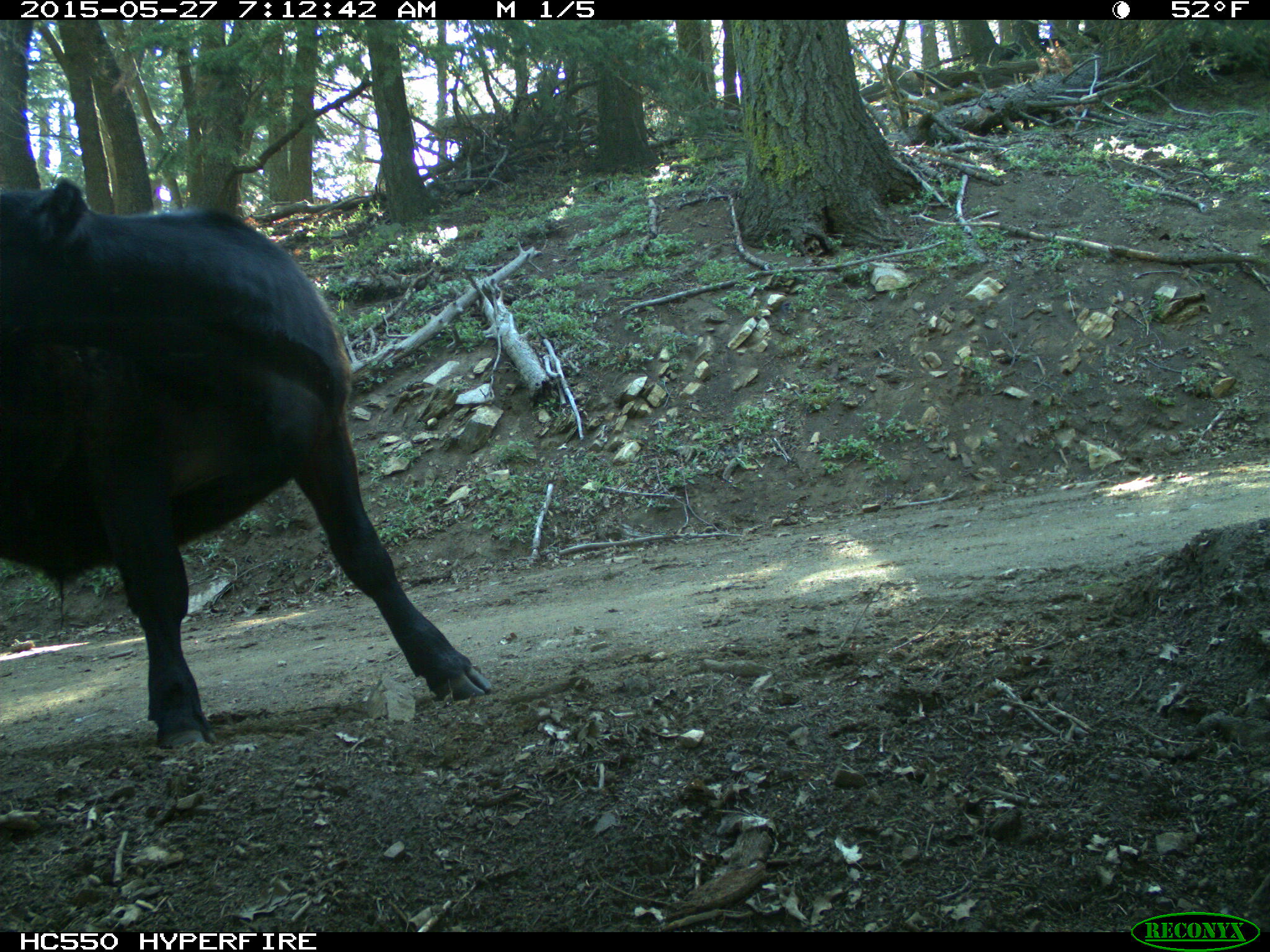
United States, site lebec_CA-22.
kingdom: Animalia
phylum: Chordata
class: Mammalia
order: Artiodactyla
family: Bovidae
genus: Bos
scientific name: Bos taurus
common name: domestic cow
Bos taurus (domestic cow).